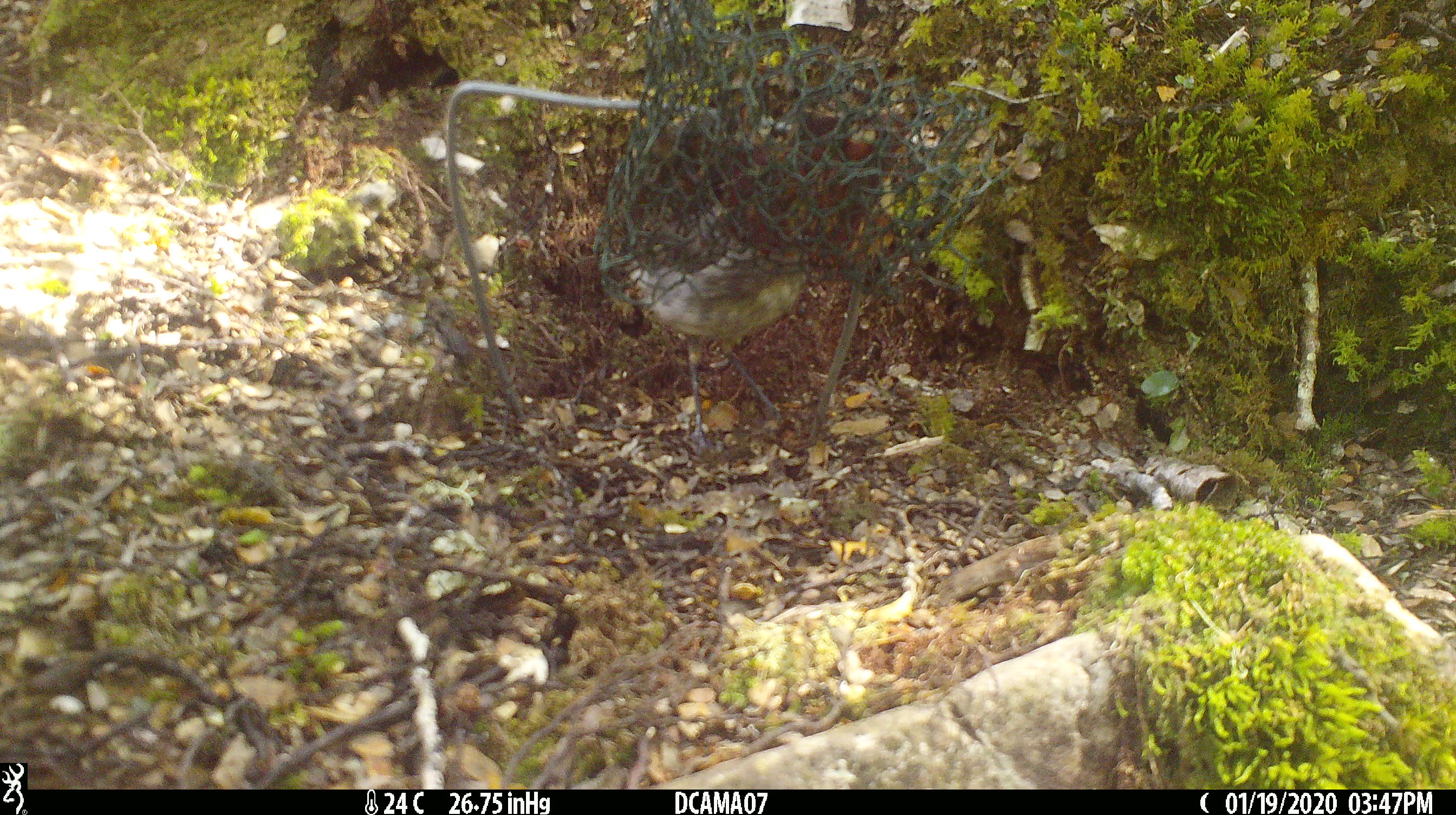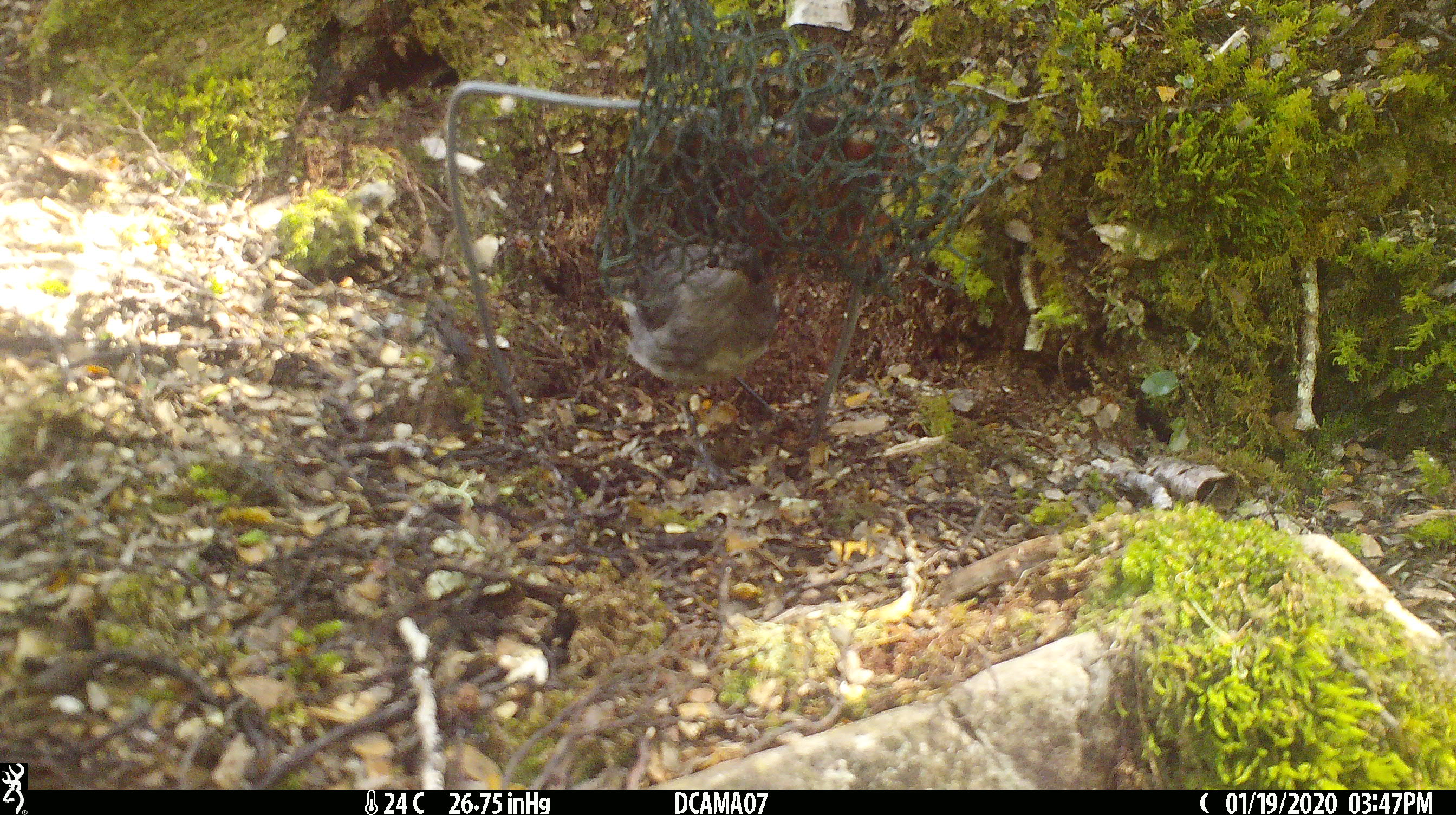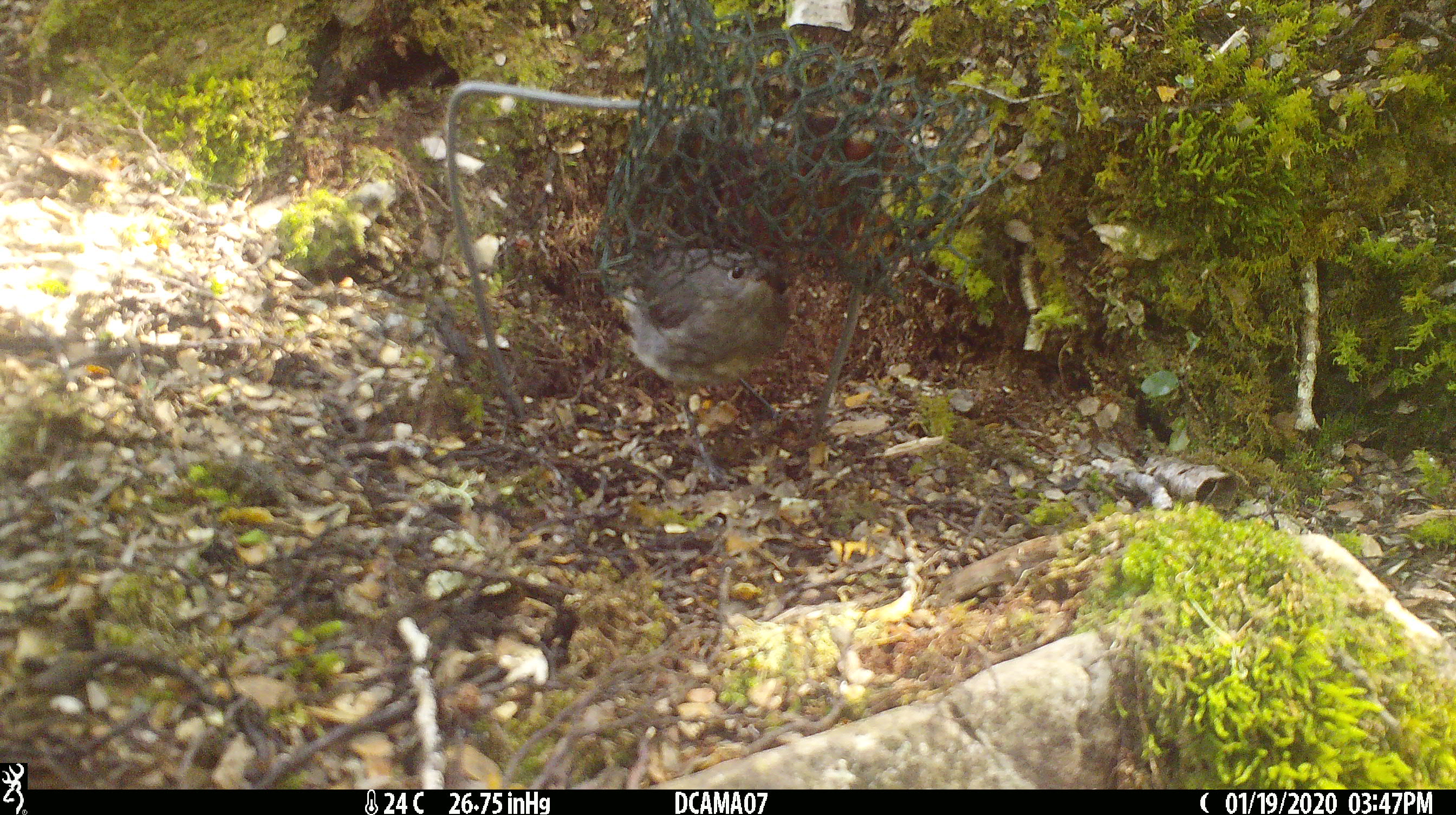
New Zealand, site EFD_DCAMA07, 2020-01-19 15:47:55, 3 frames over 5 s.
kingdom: Animalia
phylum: Chordata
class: Aves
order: Passeriformes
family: Petroicidae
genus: Petroica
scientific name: Petroica australis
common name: new zealand robin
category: robin